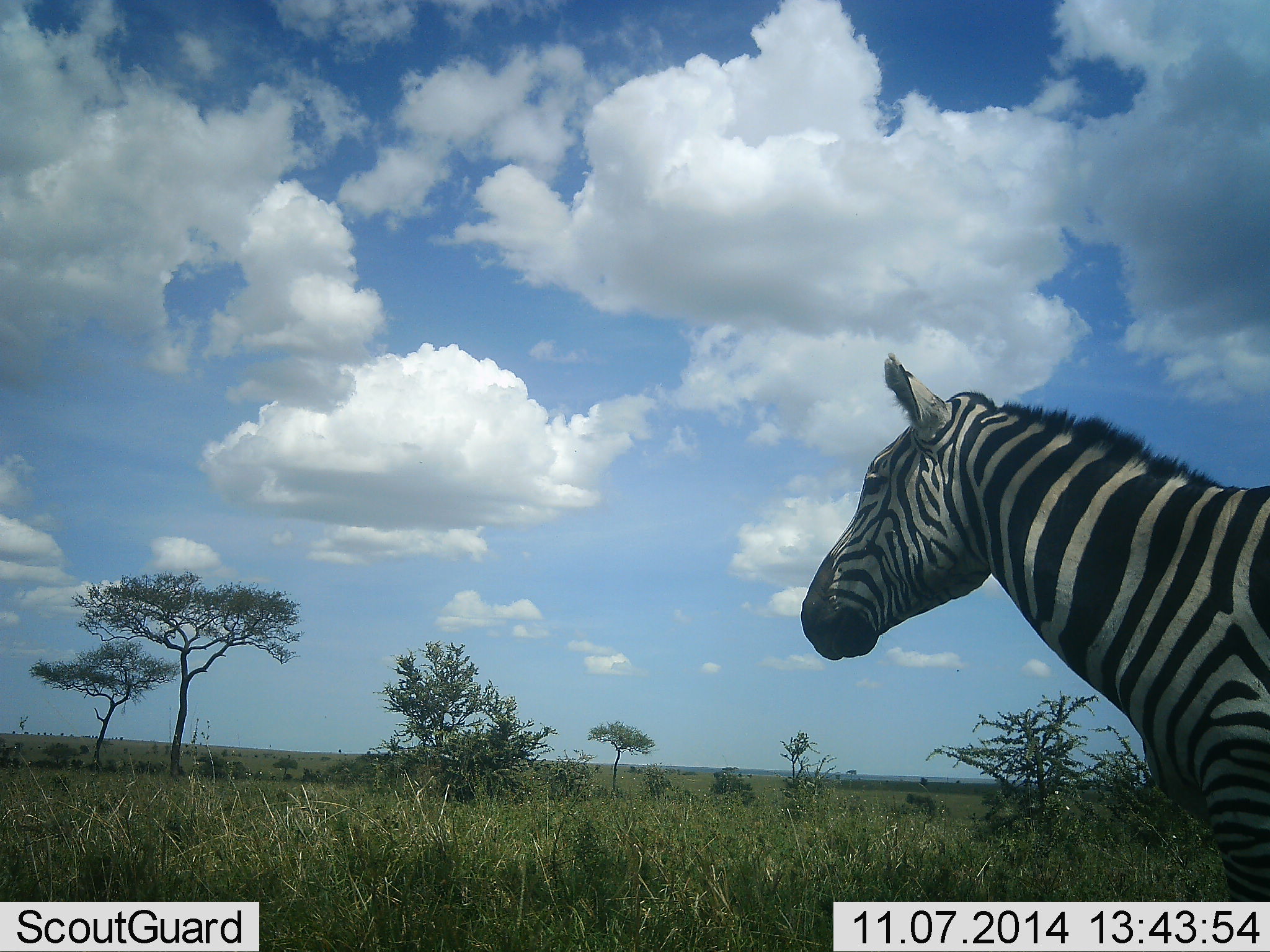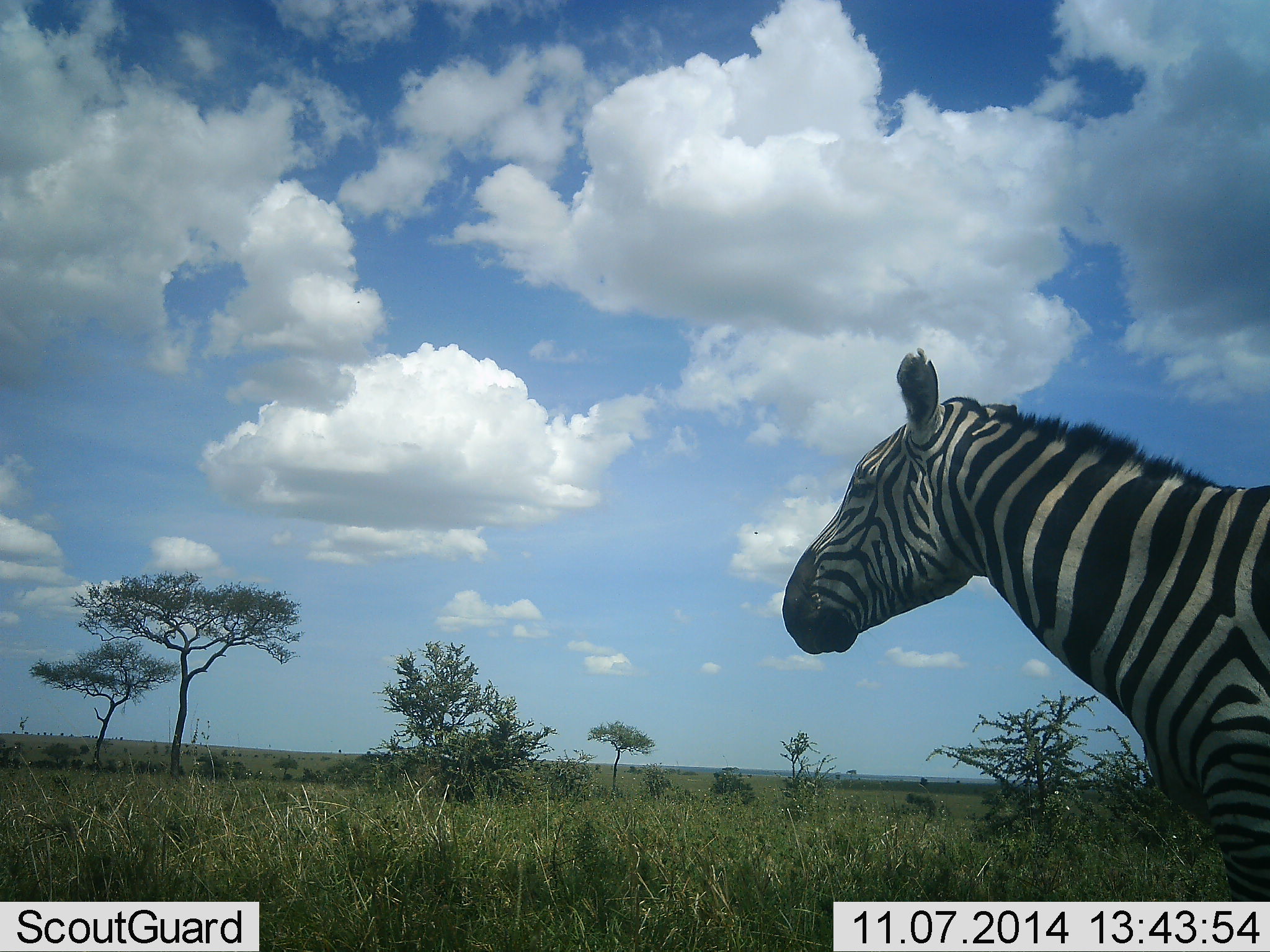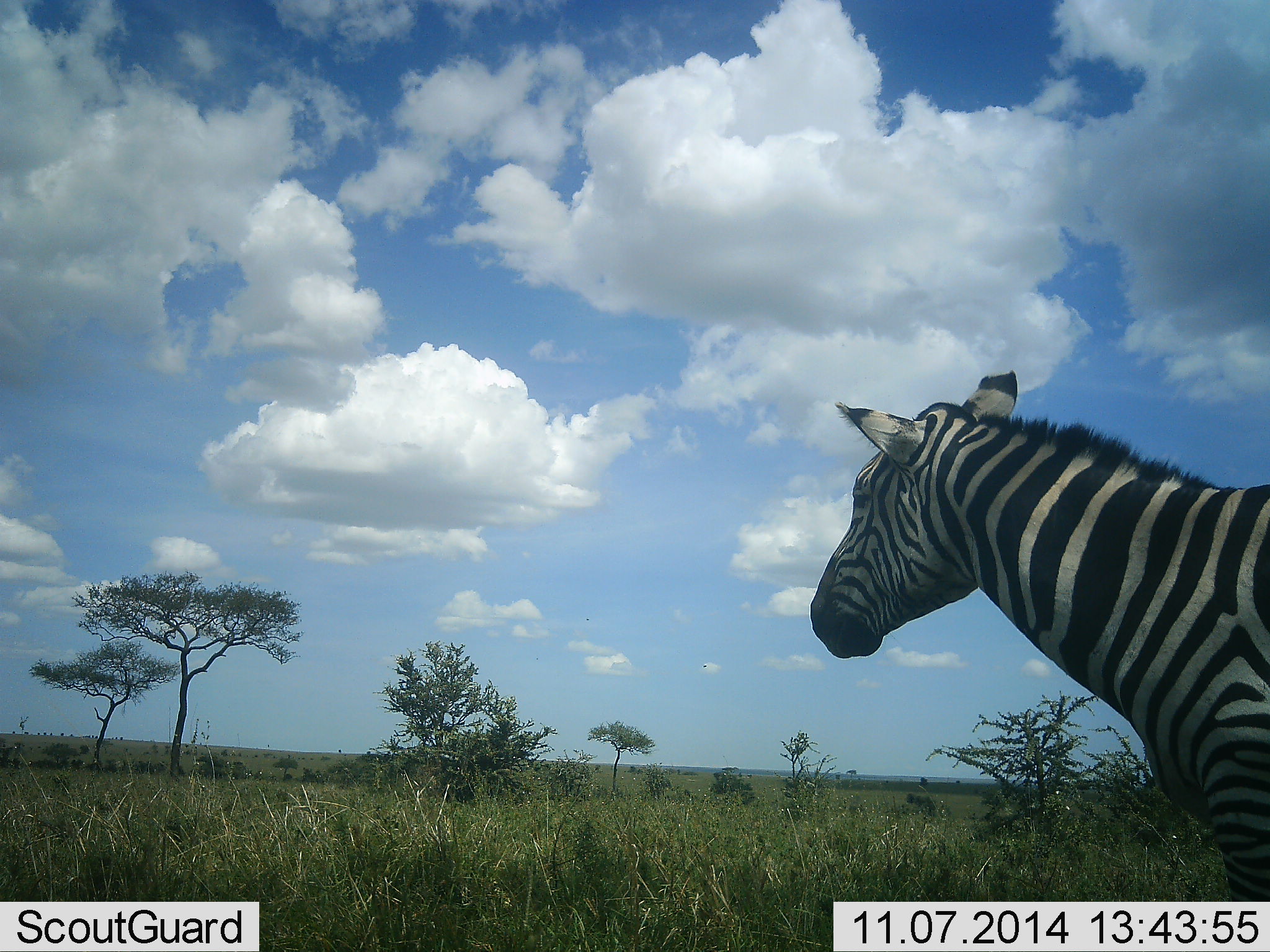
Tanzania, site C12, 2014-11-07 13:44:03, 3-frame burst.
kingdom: Animalia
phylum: Chordata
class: Mammalia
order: Perissodactyla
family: Equidae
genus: Equus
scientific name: Equus quagga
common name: plains zebra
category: zebra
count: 1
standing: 100%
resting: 0%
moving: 0%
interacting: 0%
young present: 0%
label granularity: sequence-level